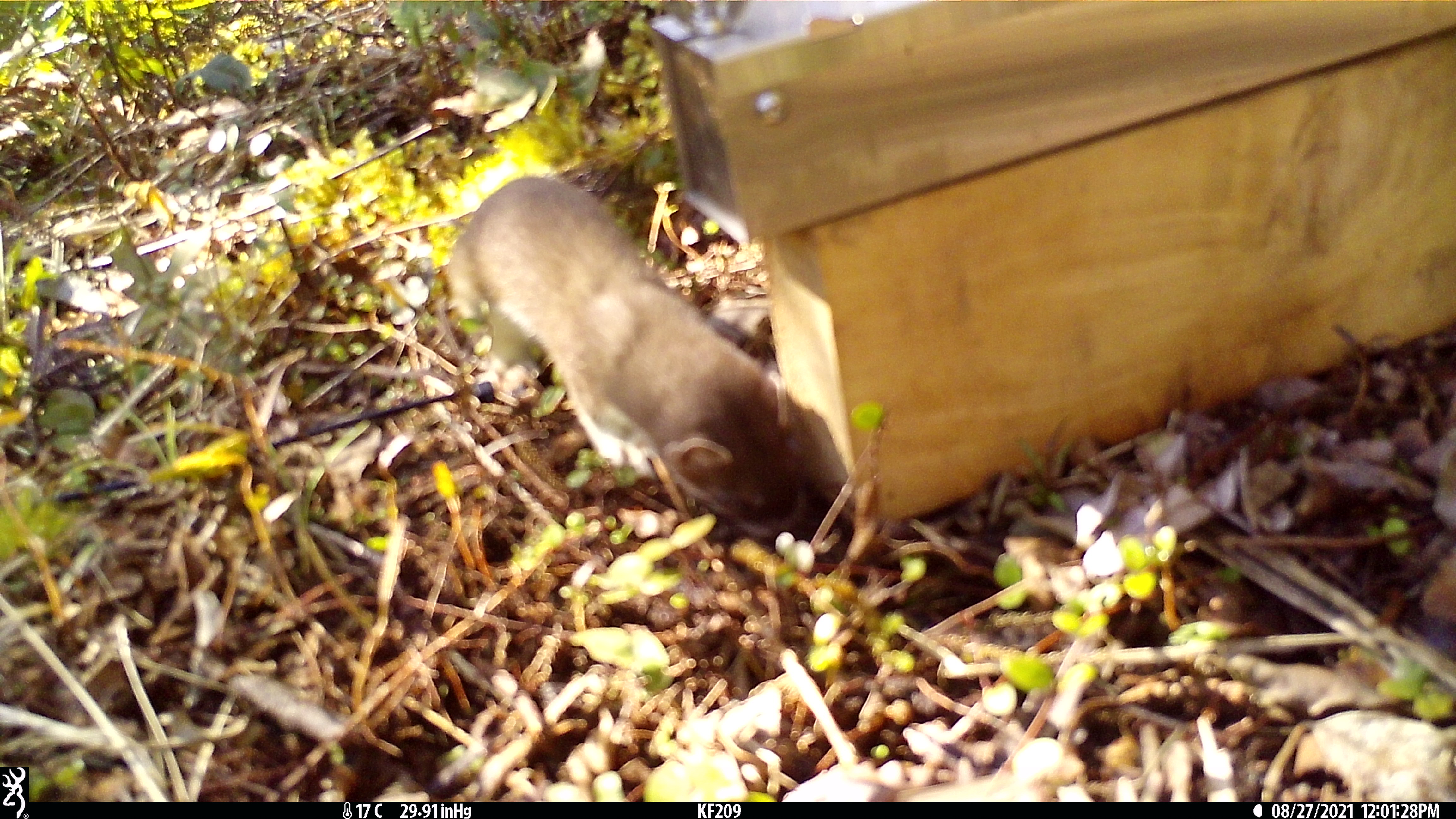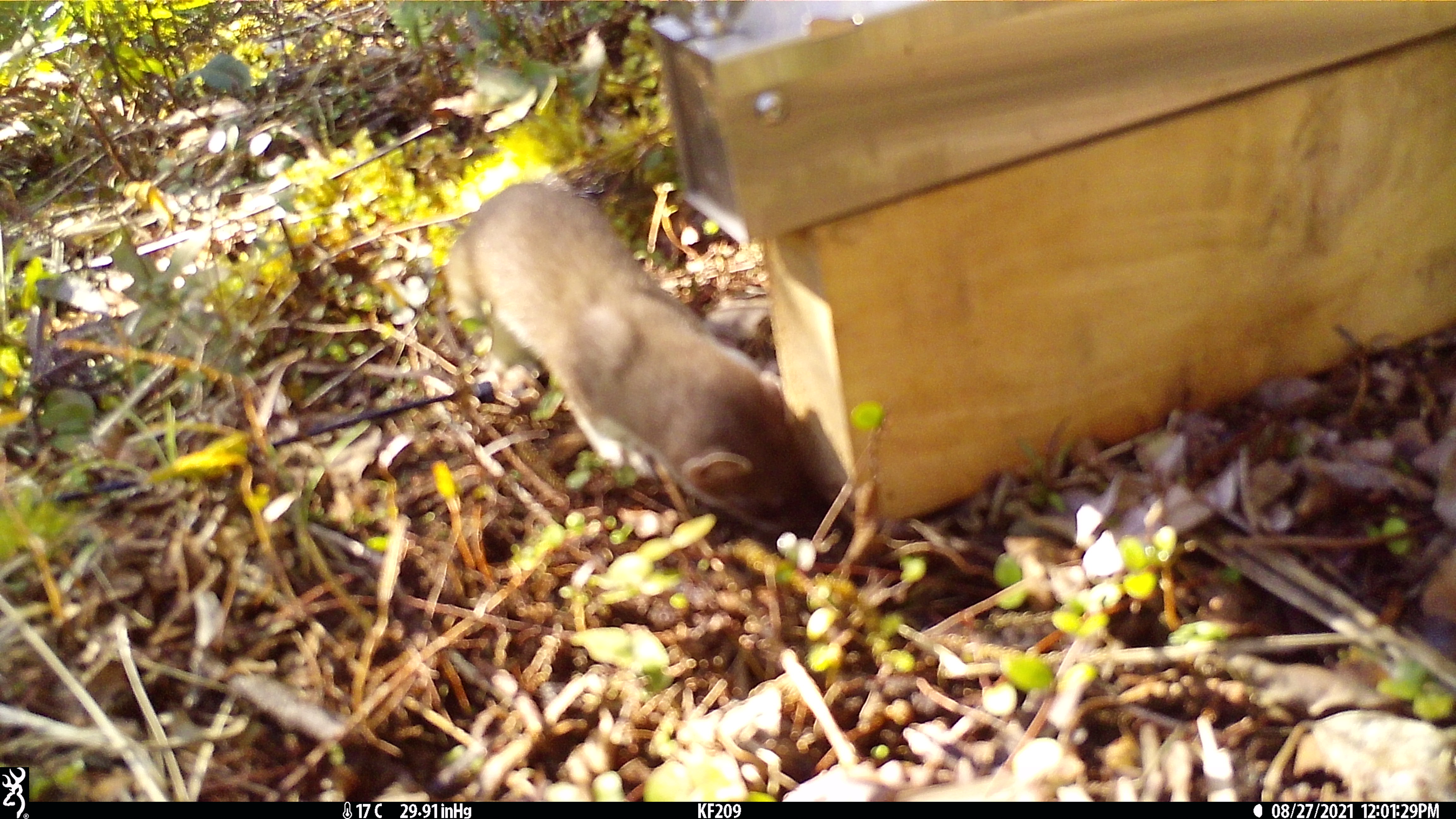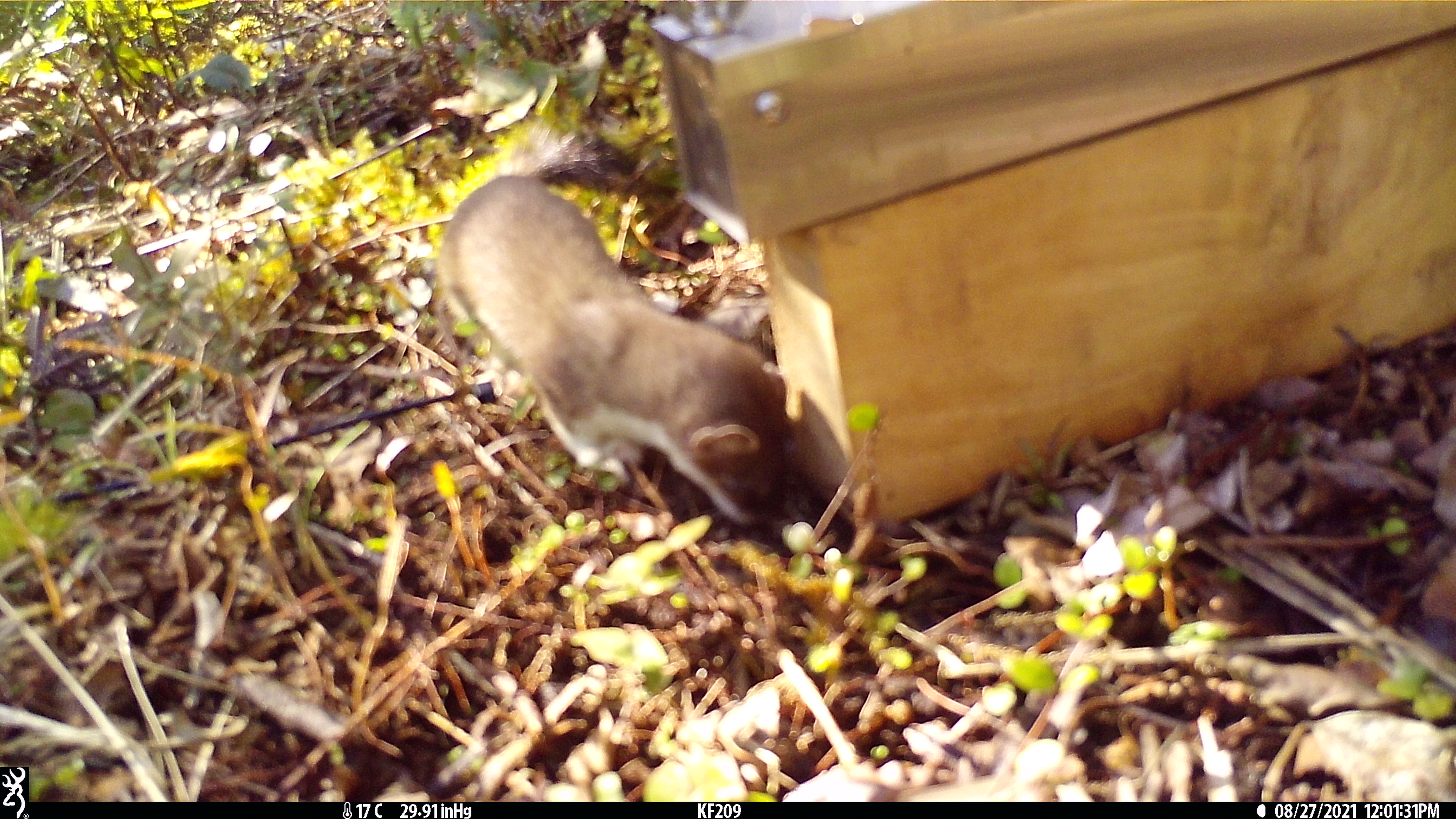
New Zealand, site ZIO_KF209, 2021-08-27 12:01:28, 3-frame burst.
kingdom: Animalia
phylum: Chordata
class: Mammalia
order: Carnivora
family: Mustelidae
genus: Mustela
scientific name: Mustela erminea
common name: stoat